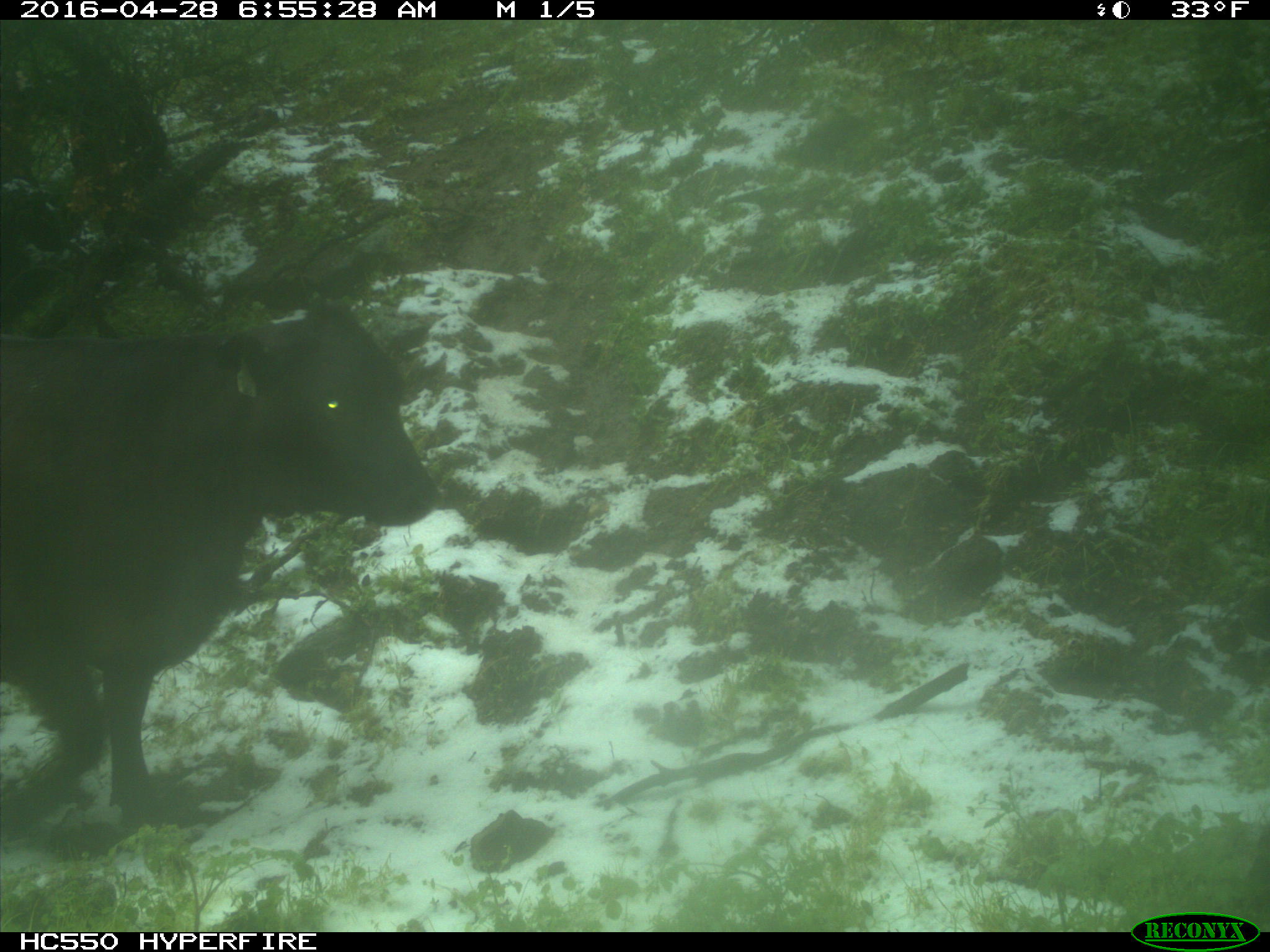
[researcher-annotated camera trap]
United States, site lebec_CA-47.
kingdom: Animalia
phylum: Chordata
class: Mammalia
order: Artiodactyla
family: Bovidae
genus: Bos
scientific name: Bos taurus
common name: domestic cow